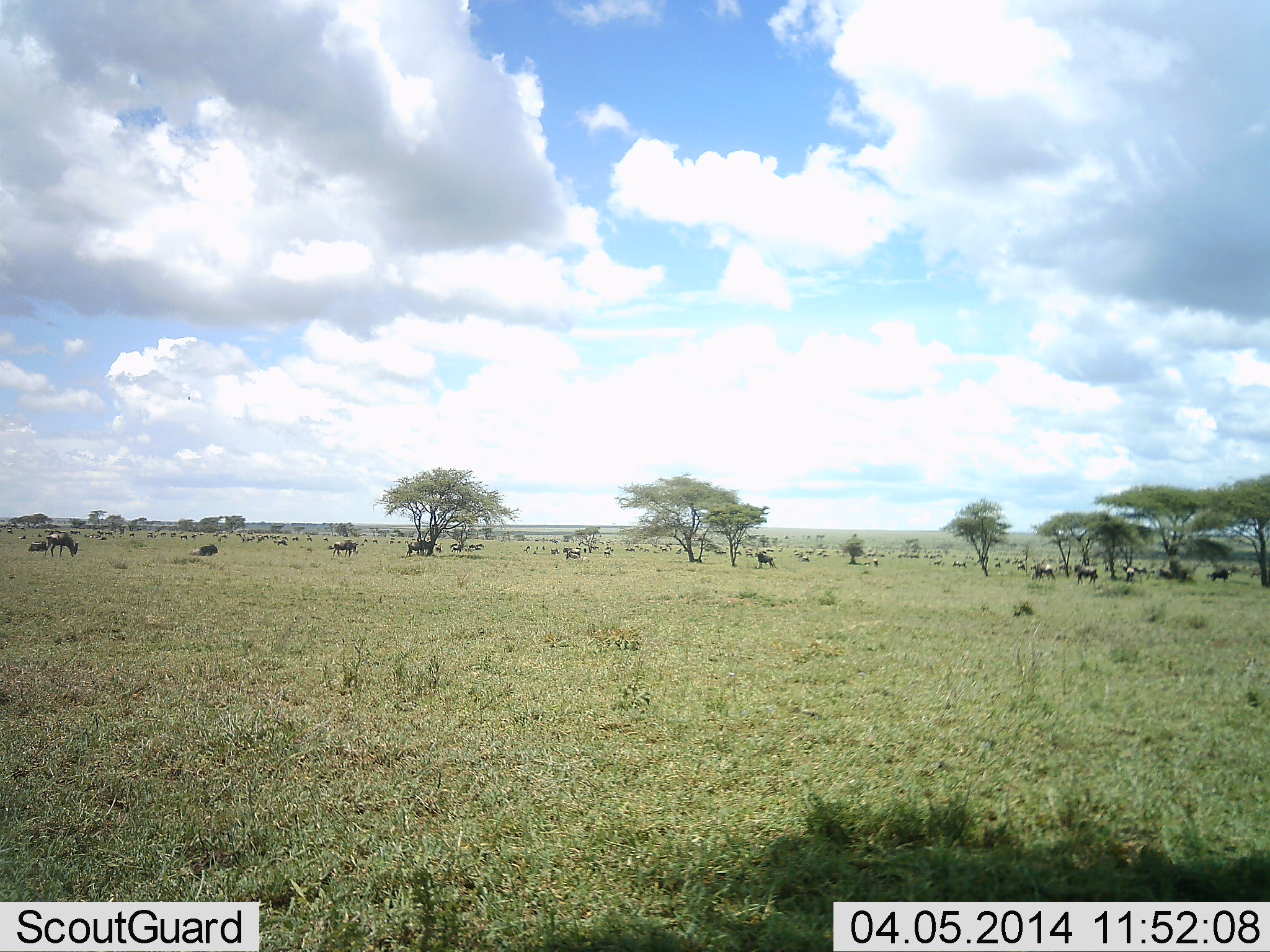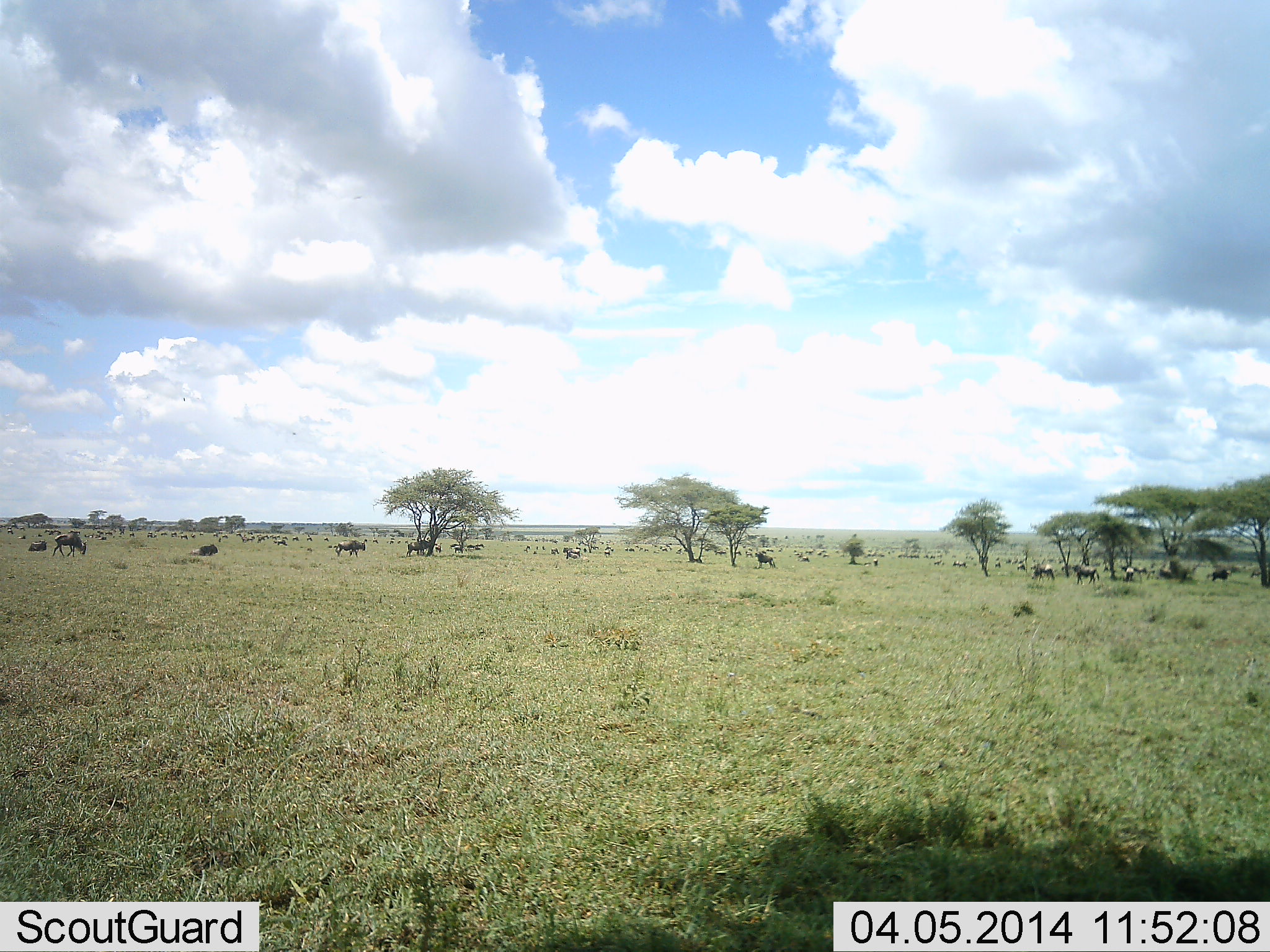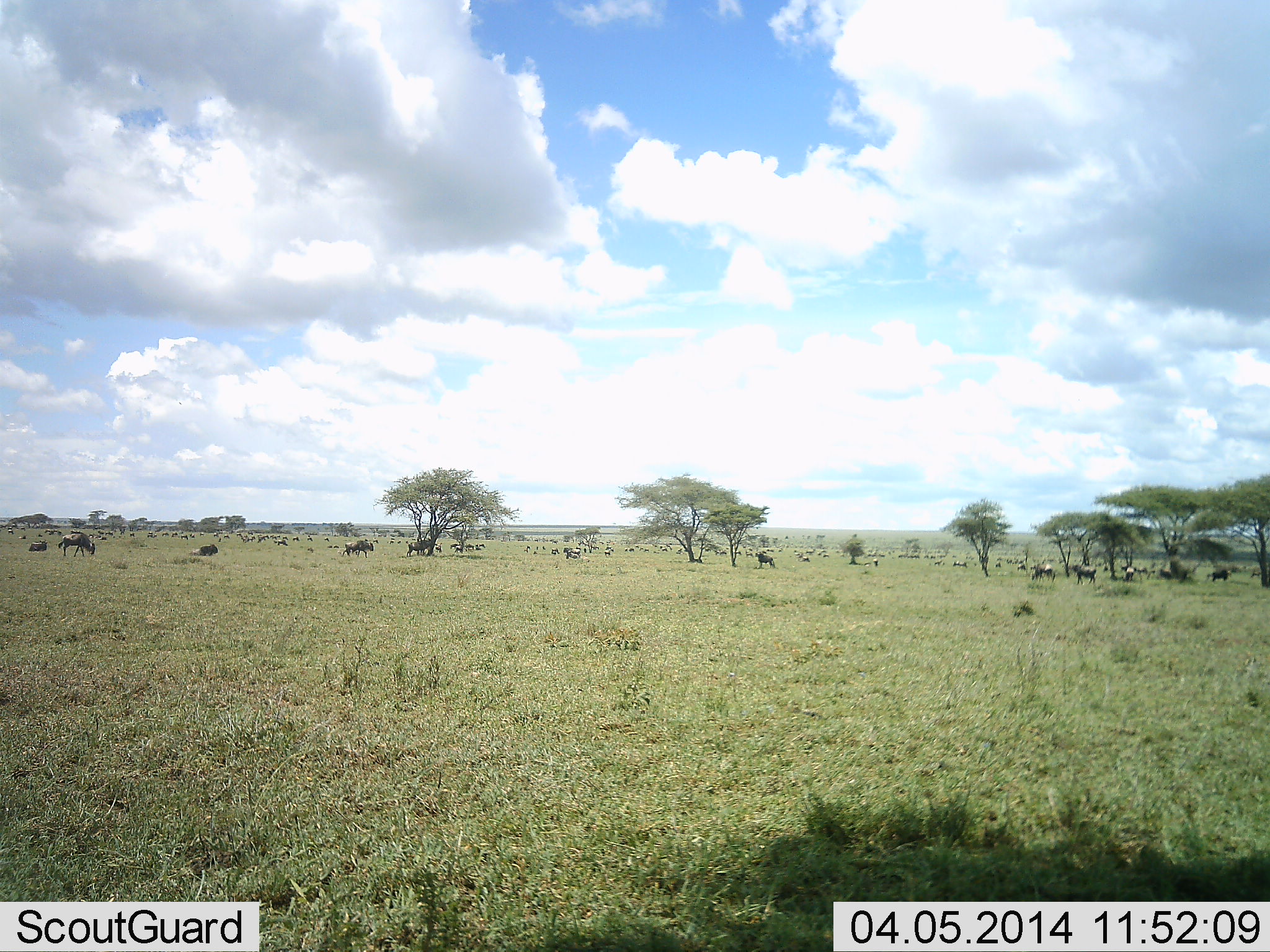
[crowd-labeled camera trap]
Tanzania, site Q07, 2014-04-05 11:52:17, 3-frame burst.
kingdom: Animalia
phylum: Chordata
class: Mammalia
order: Artiodactyla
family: Bovidae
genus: Connochaetes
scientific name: Connochaetes taurinus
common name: blue wildebeest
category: wildebeest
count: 11-50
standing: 36%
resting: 27%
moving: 55%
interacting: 0%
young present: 0%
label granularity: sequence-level